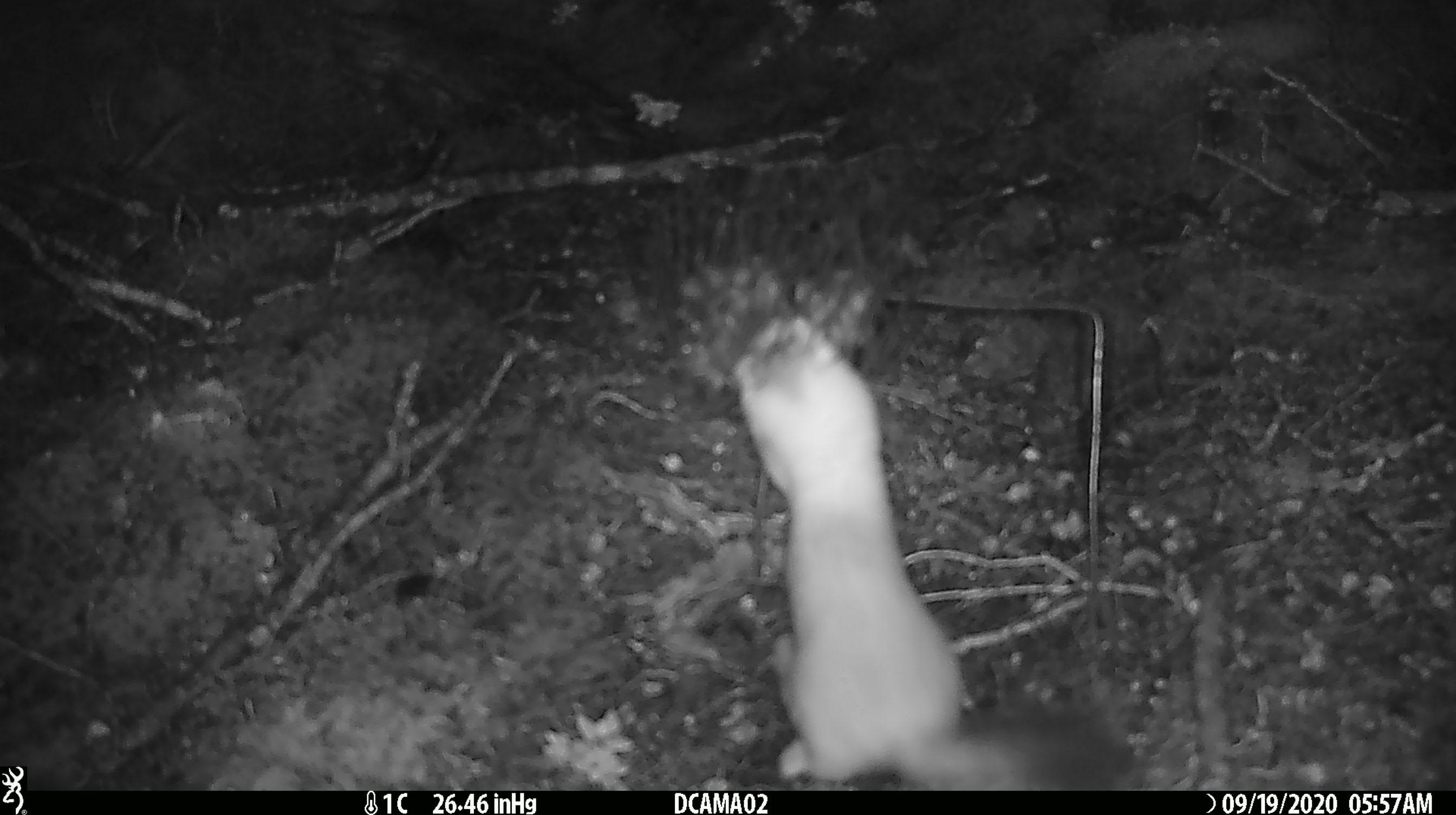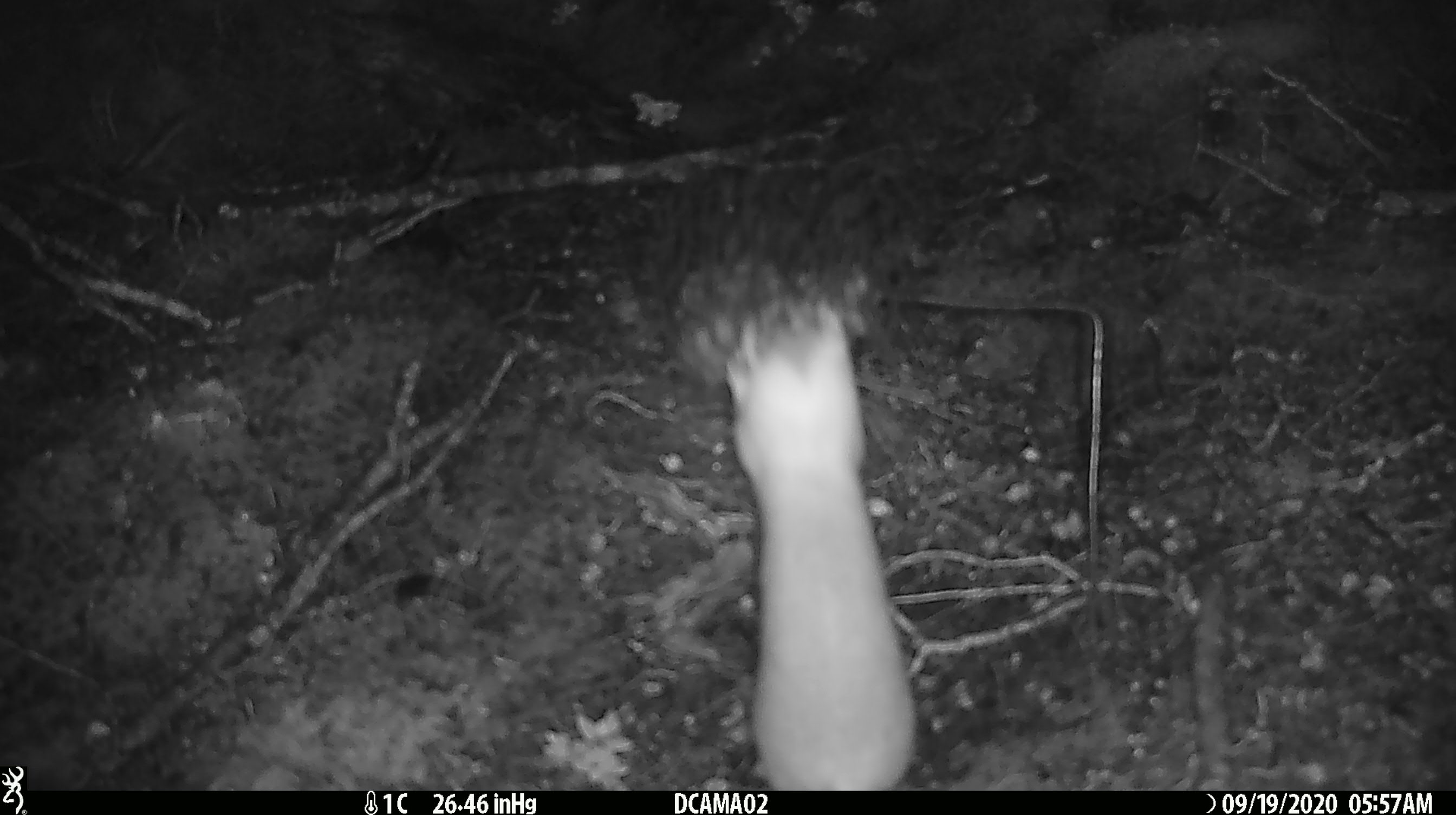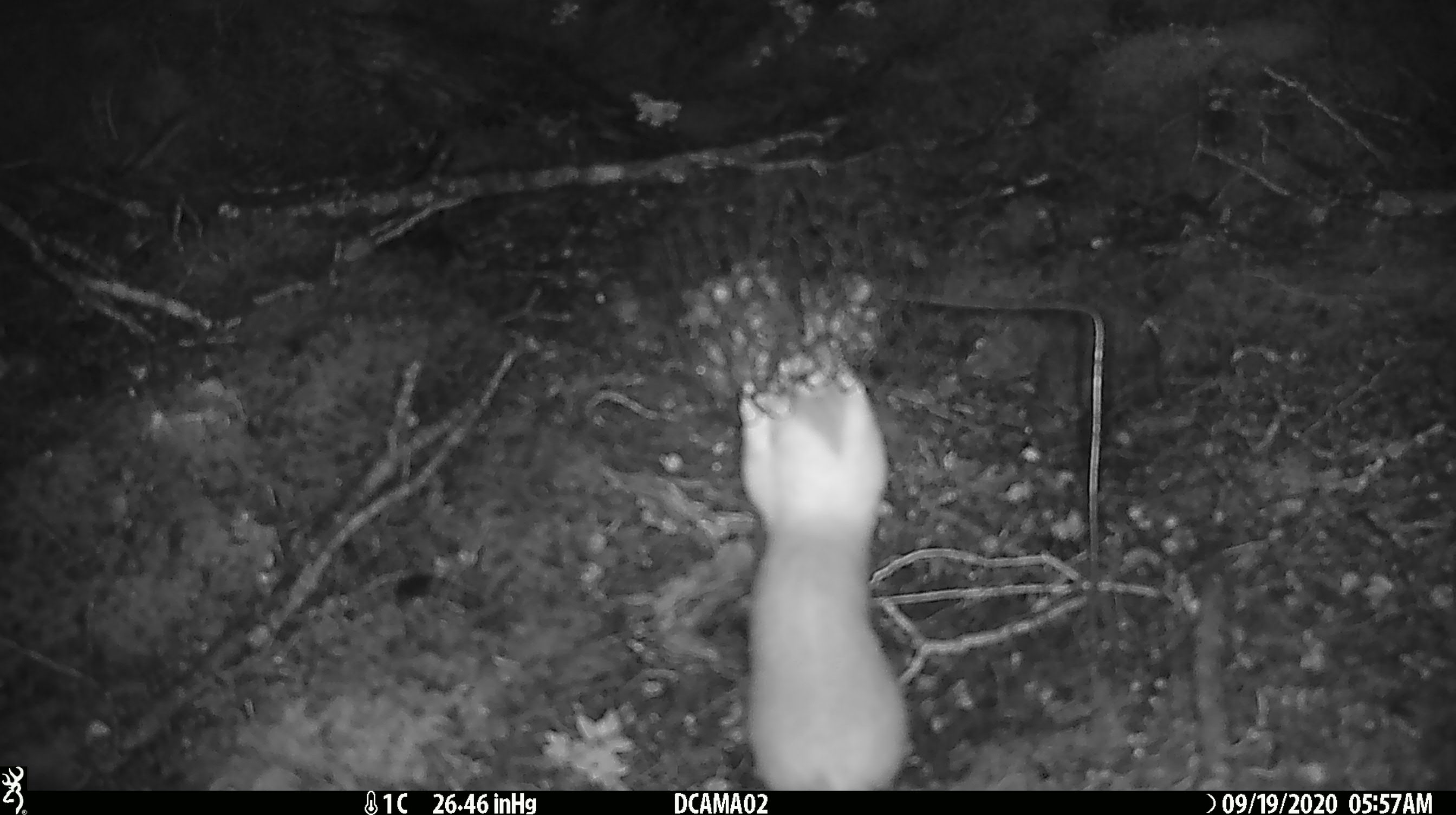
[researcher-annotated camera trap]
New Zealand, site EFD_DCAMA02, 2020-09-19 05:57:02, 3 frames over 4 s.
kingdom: Animalia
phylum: Chordata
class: Mammalia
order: Carnivora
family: Mustelidae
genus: Mustela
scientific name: Mustela erminea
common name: stoat